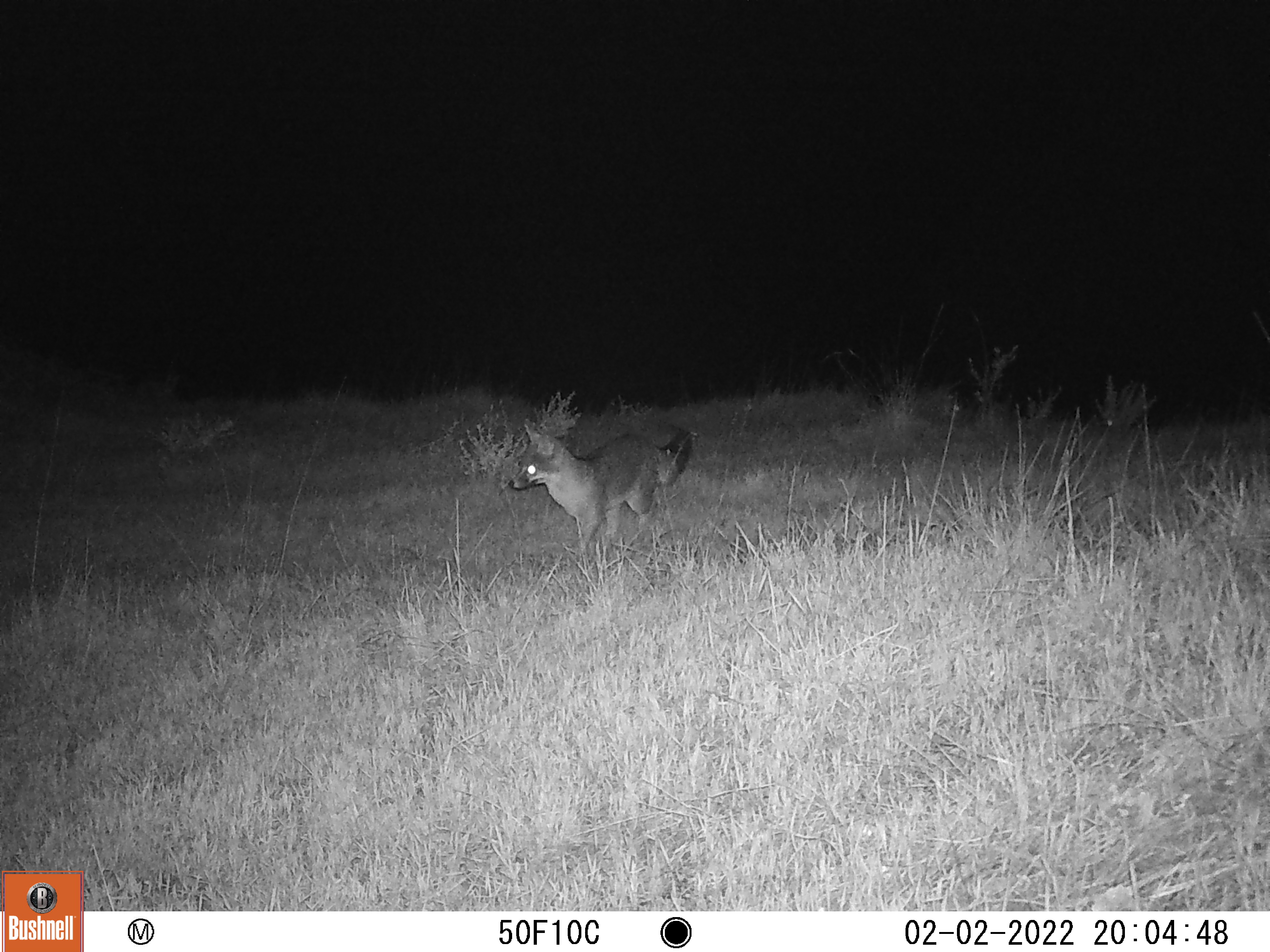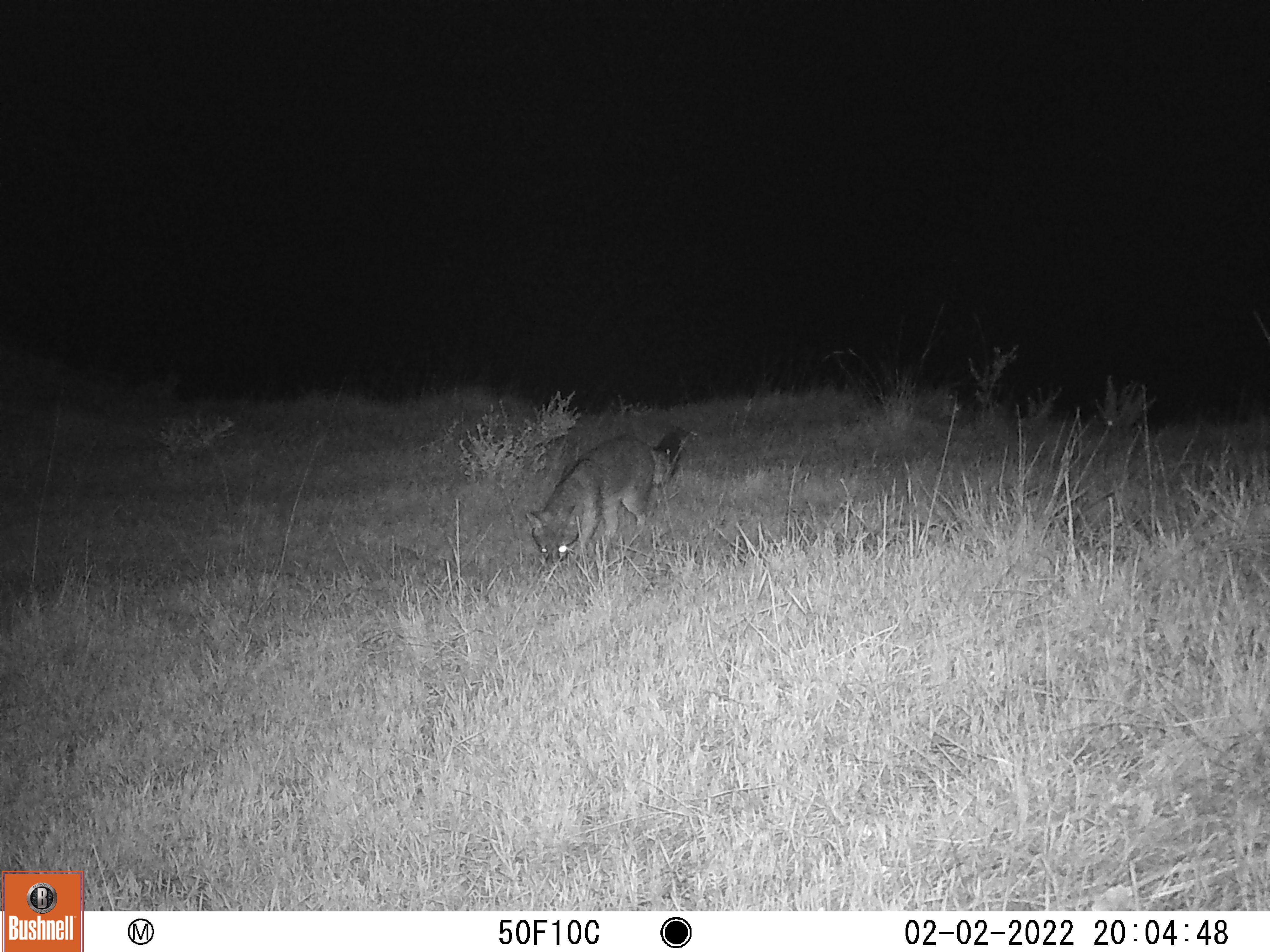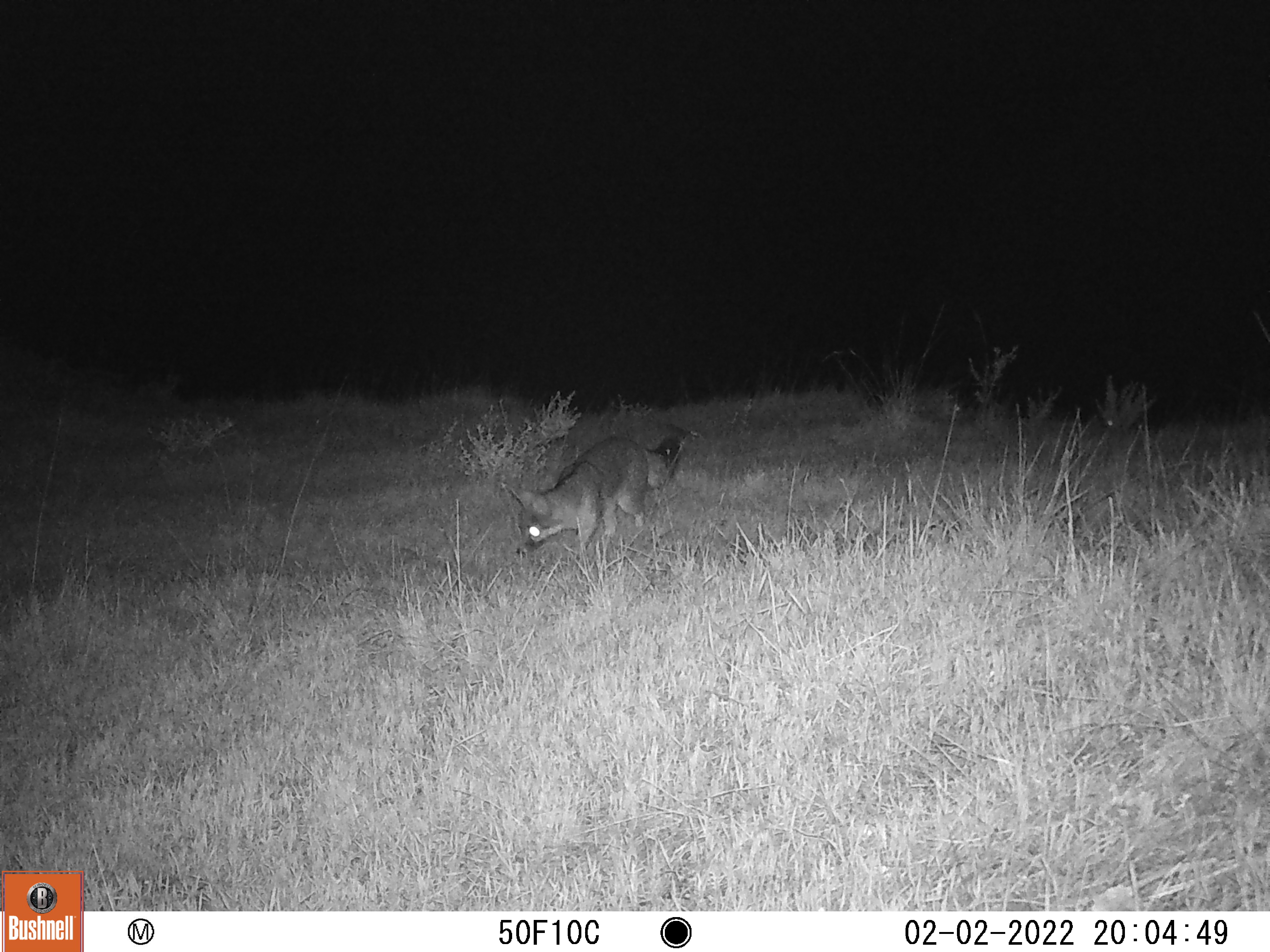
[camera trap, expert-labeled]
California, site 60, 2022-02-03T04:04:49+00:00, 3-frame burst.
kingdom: Animalia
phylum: Chordata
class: Mammalia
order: Carnivora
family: Canidae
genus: Urocyon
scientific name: Urocyon cinereoargenteus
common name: gray fox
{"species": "gray fox (Urocyon cinereoargenteus)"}